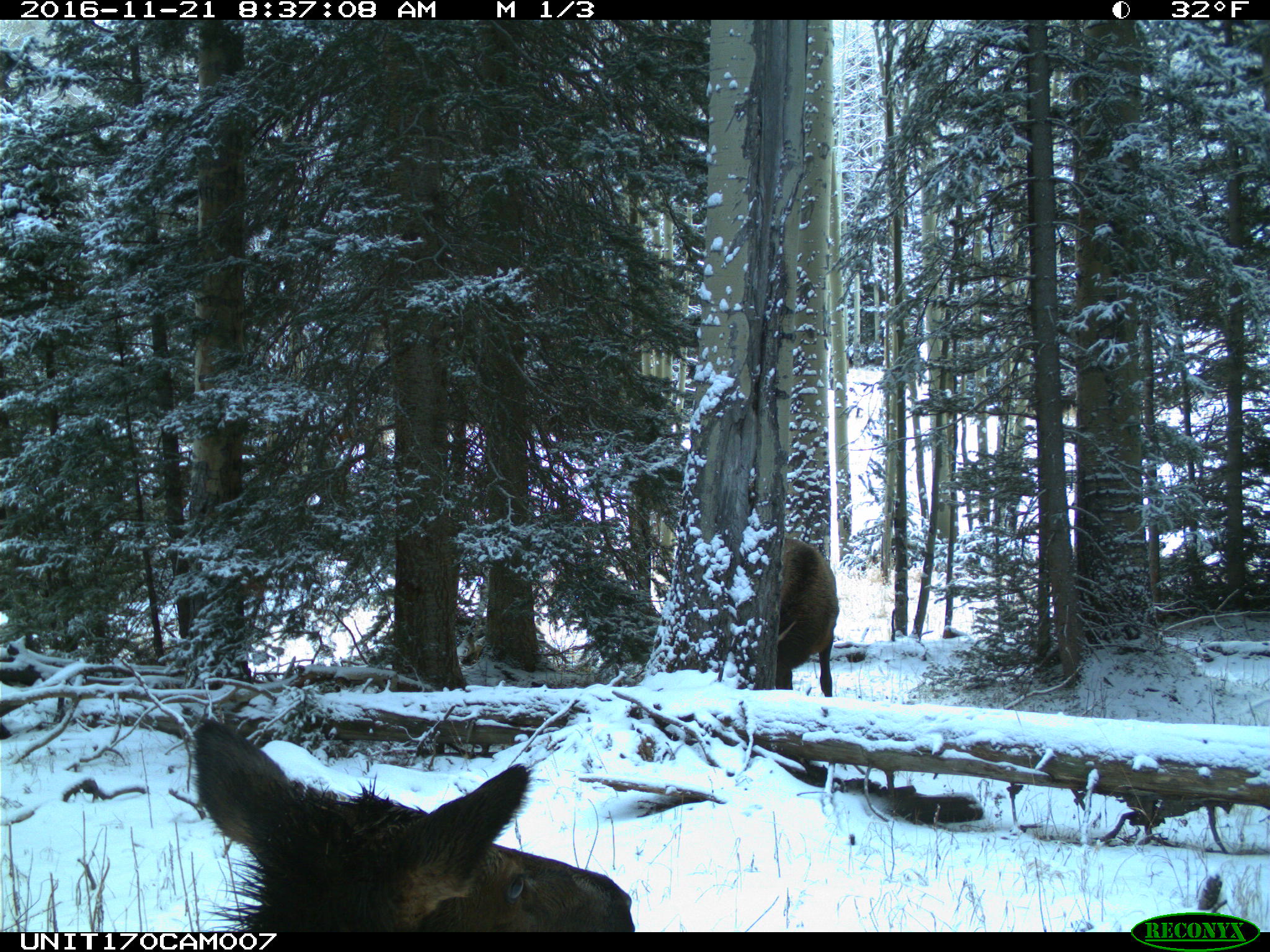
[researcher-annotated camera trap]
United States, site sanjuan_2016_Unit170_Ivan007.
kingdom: Animalia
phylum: Chordata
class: Mammalia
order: Artiodactyla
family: Cervidae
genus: Cervus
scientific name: Cervus elaphus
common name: red deer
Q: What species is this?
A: Cervus elaphus (red deer).